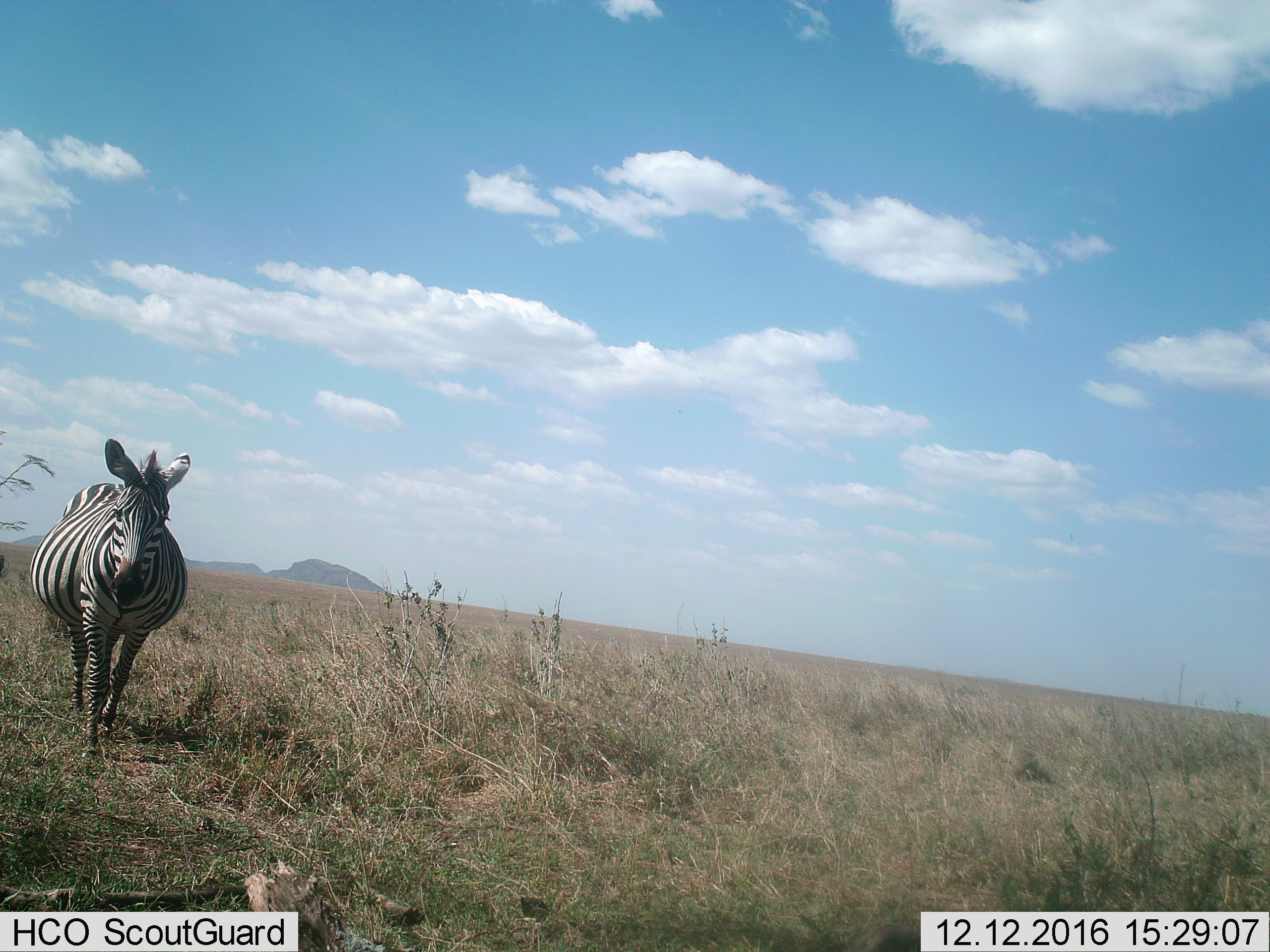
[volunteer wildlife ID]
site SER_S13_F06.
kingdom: Animalia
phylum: Chordata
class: Mammalia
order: Perissodactyla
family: Equidae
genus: Equus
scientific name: Equus quagga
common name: plains zebra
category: zebraplains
Zebraplains (plains zebra) (Equus quagga), count 1. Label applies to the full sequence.